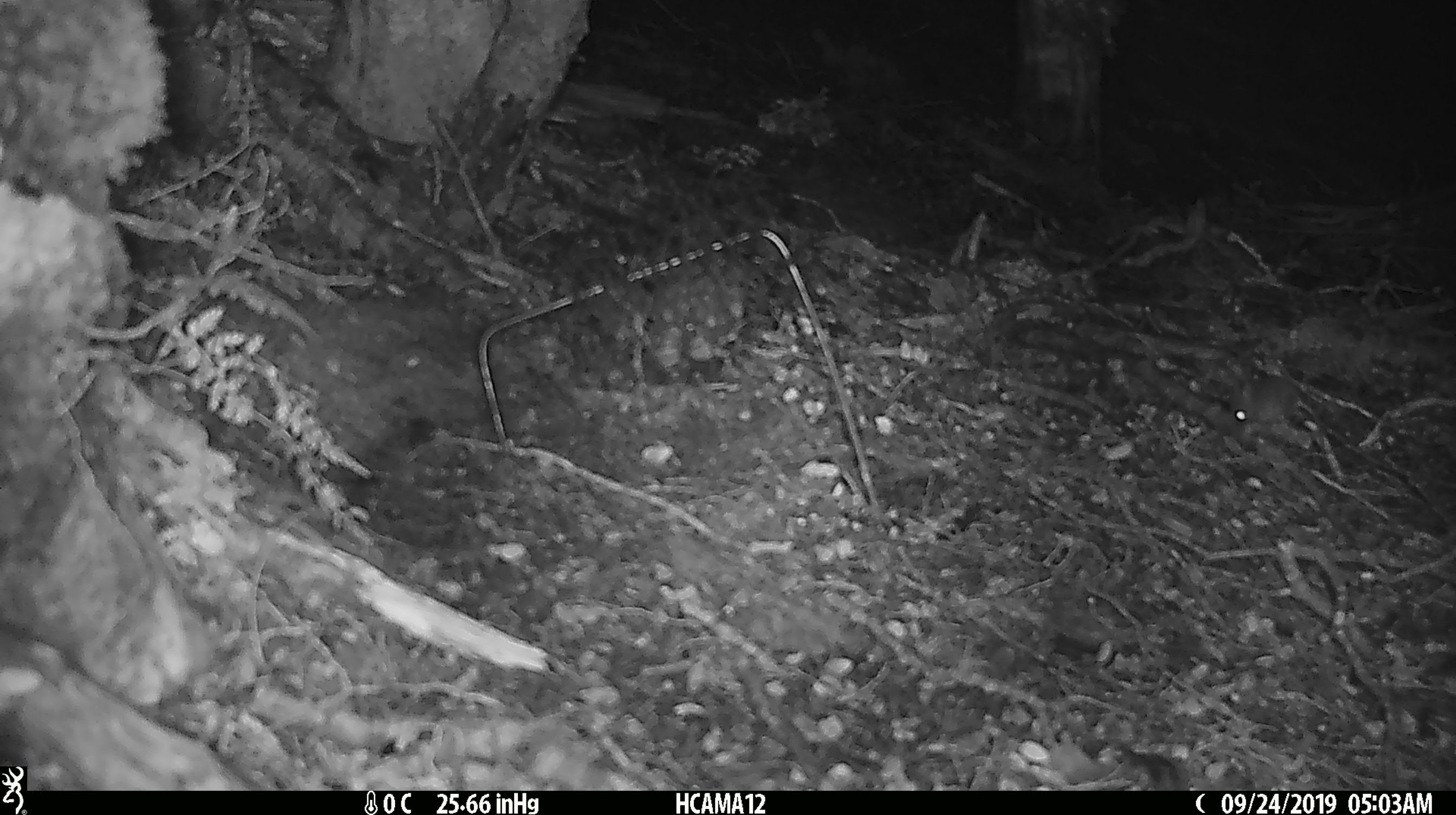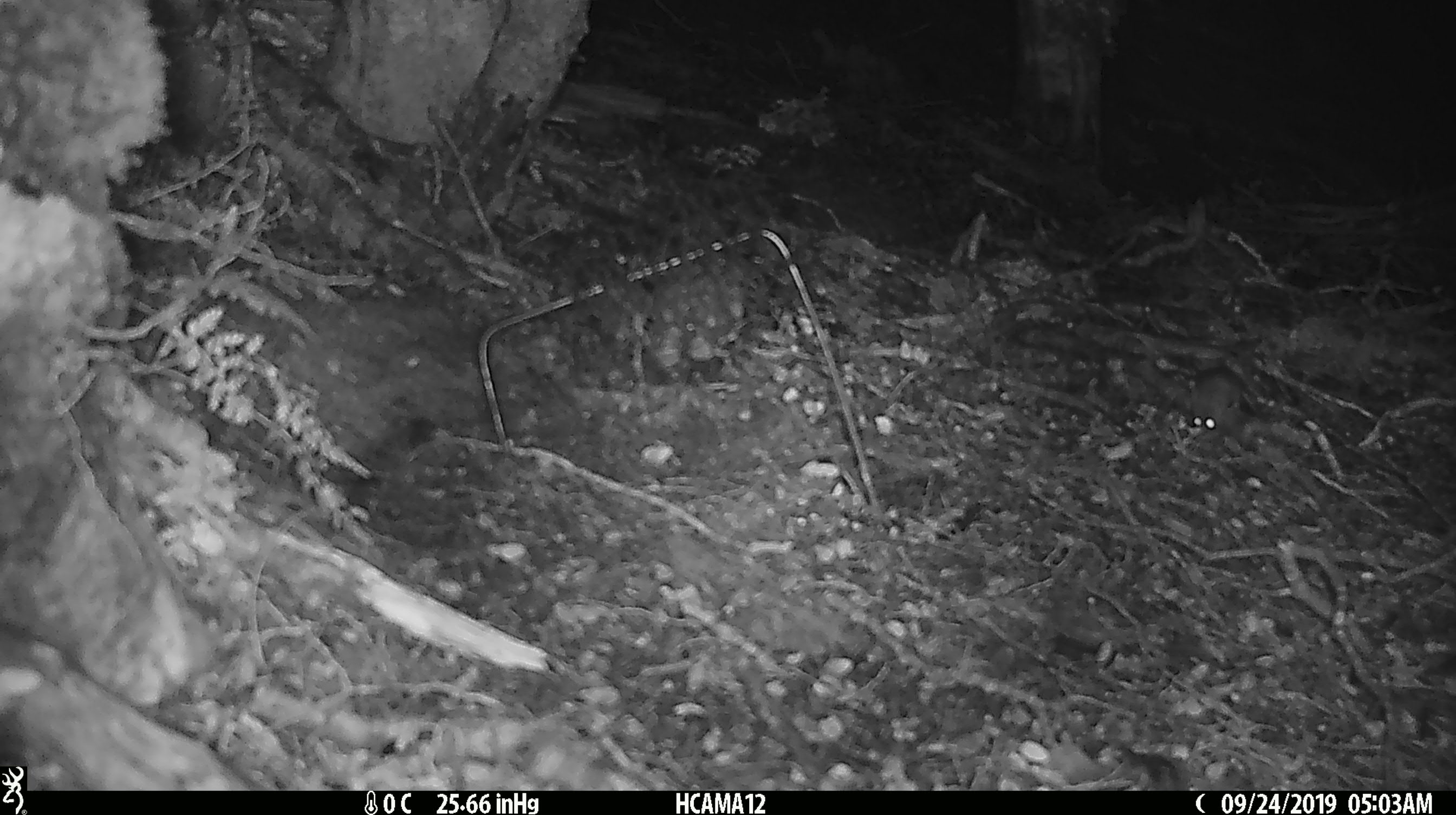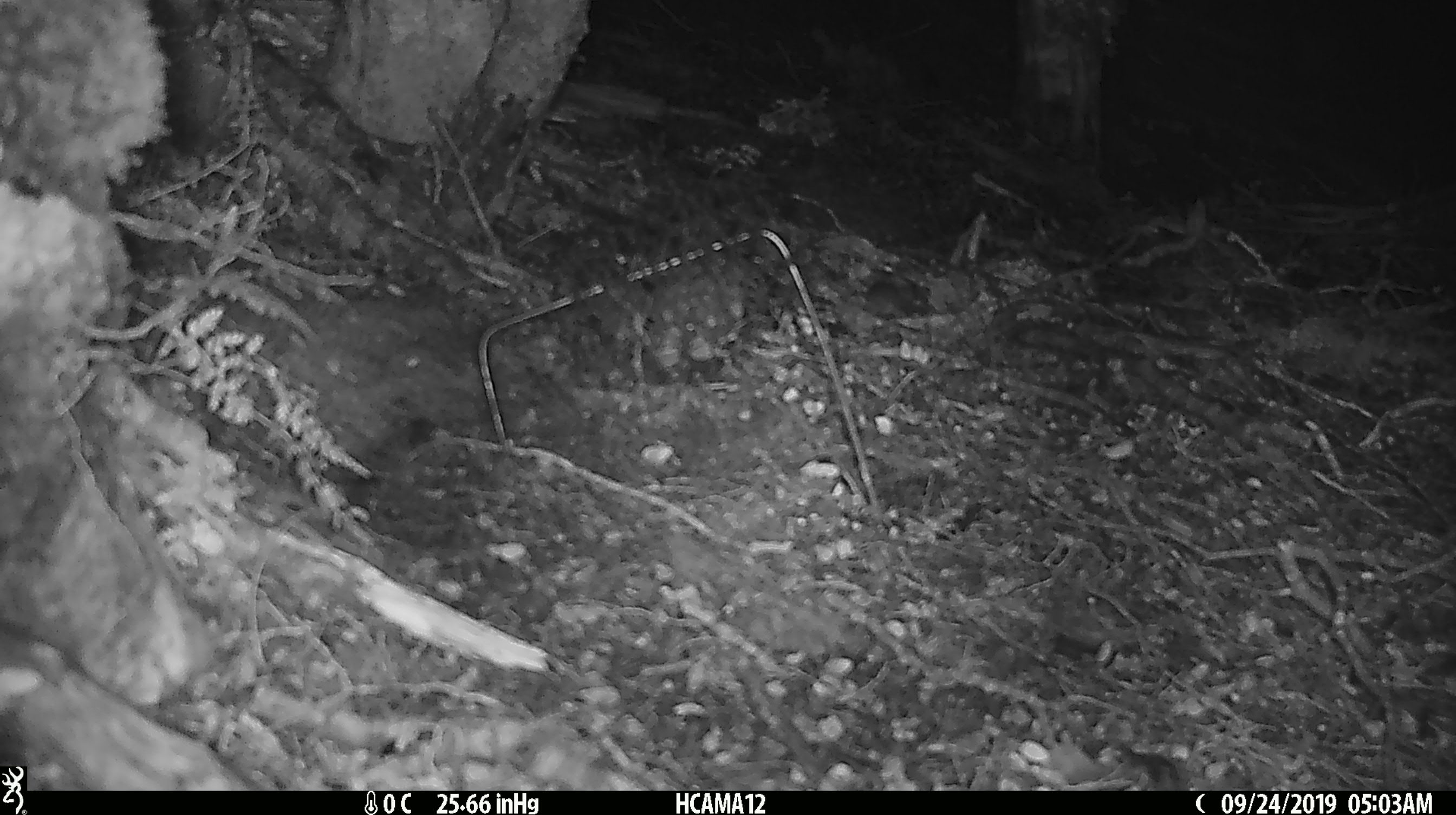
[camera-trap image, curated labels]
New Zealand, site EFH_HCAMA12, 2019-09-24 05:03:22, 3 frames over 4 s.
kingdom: Animalia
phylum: Chordata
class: Mammalia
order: Rodentia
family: Muridae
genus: Mus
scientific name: Mus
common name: mouse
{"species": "mouse (Mus)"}